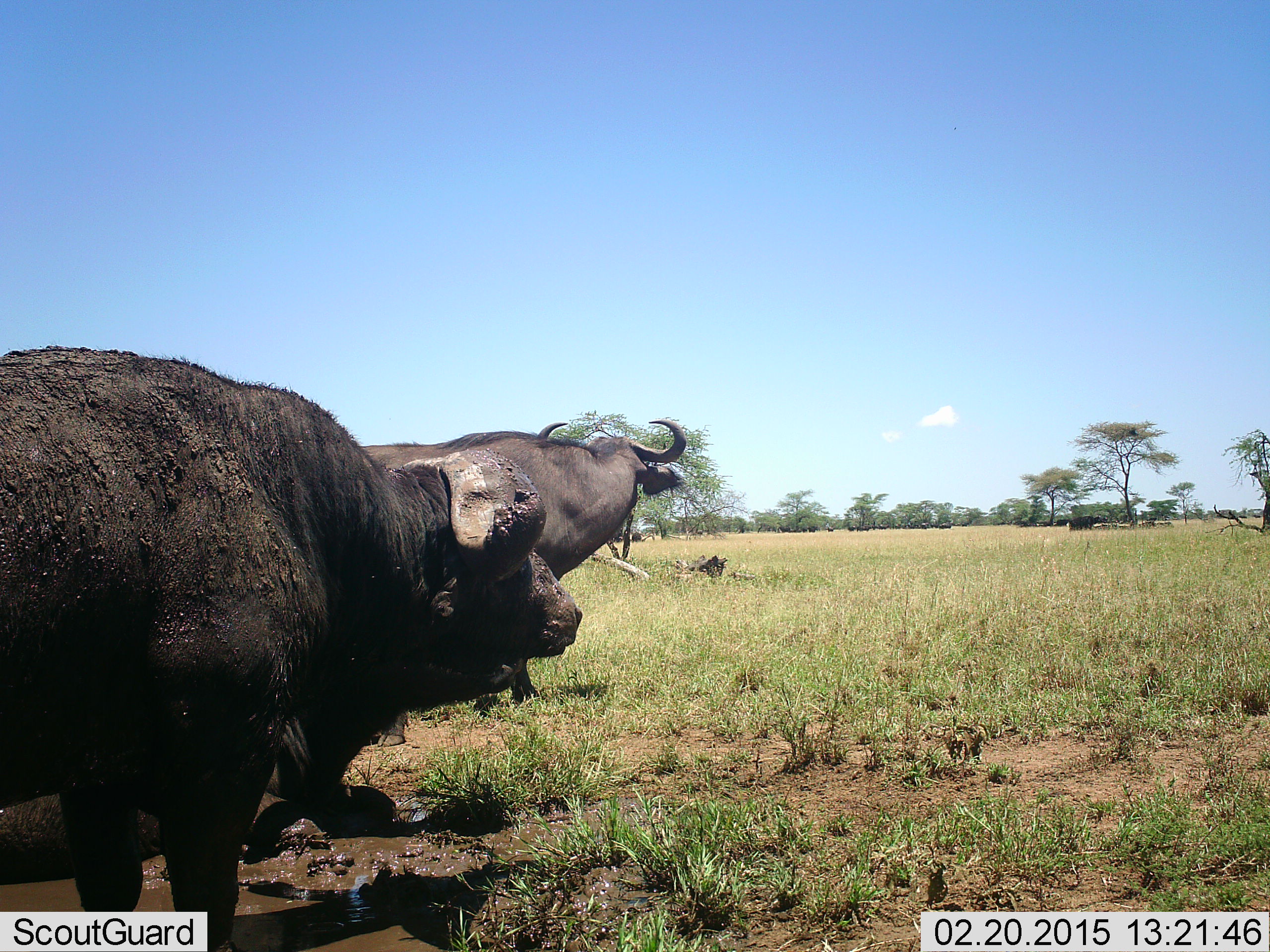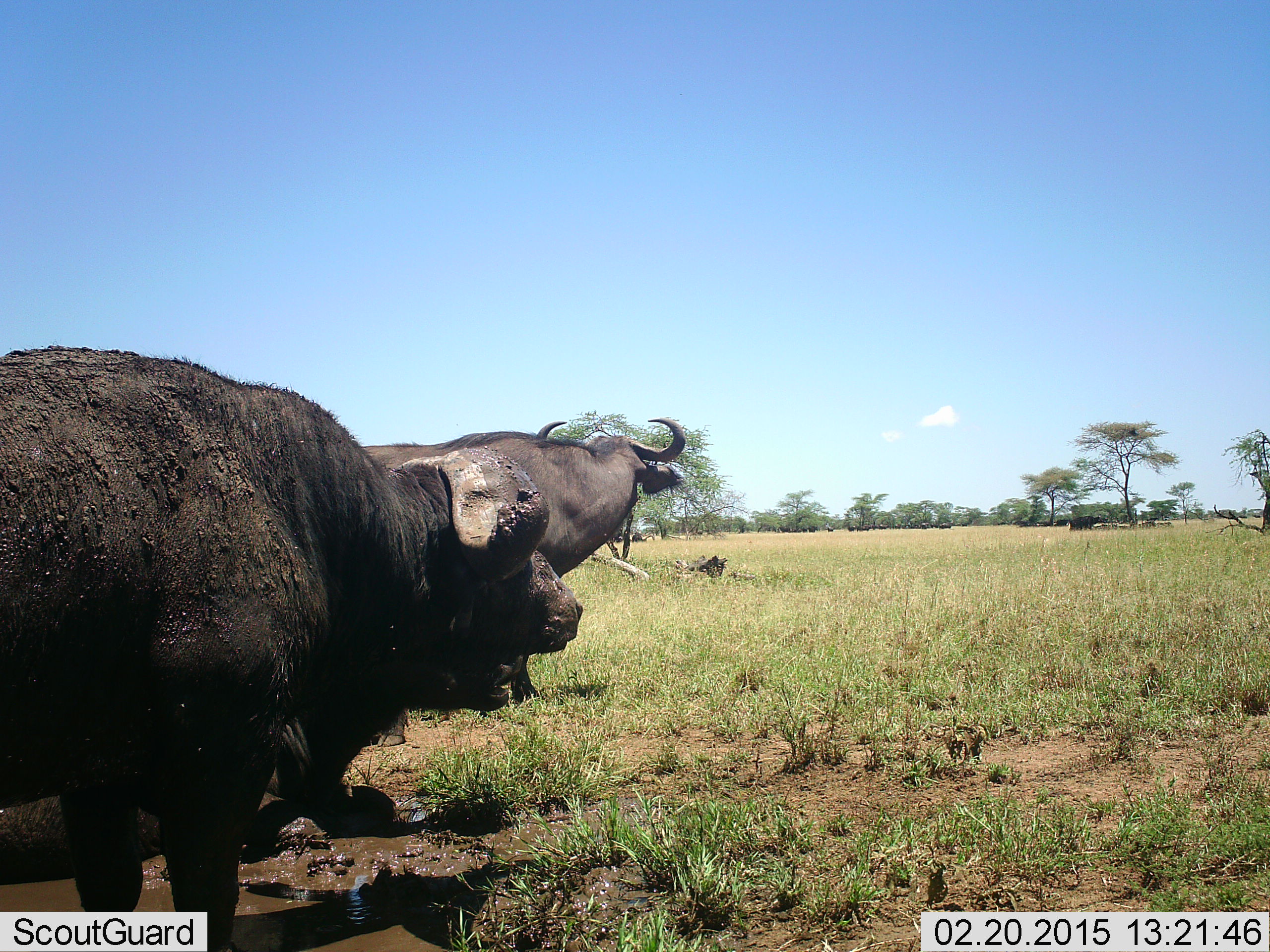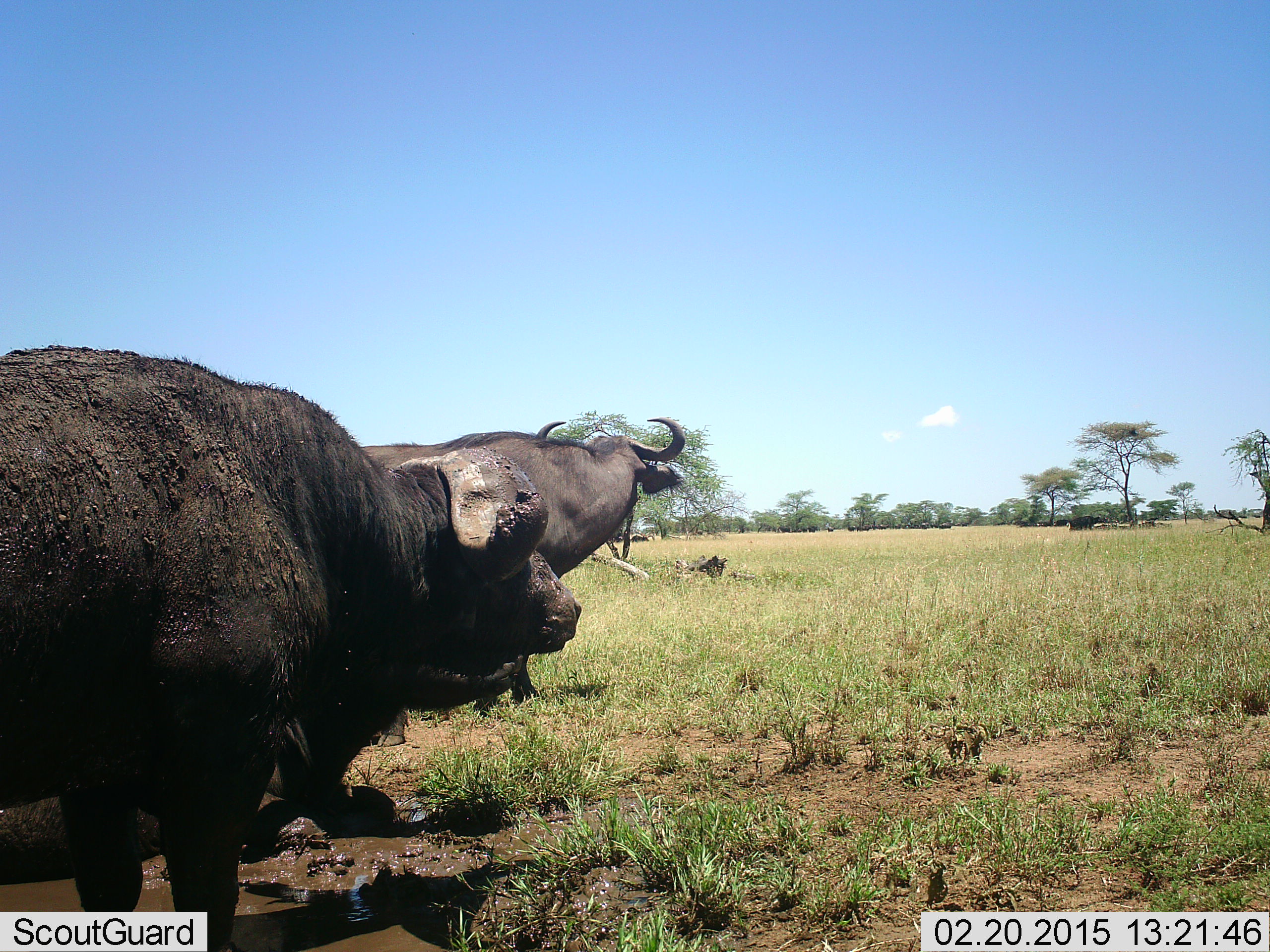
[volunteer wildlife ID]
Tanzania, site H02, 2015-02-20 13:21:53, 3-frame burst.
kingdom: Animalia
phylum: Chordata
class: Mammalia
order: Artiodactyla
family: Bovidae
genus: Syncerus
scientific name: Syncerus caffer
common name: cape buffalo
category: buffalo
Buffalo (cape buffalo) (Syncerus caffer), count 3. Behavior (volunteer vote fractions): standing 80%, resting 60%, moving 30%, interacting 0%. Young present (vote fraction): 0%. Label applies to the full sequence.